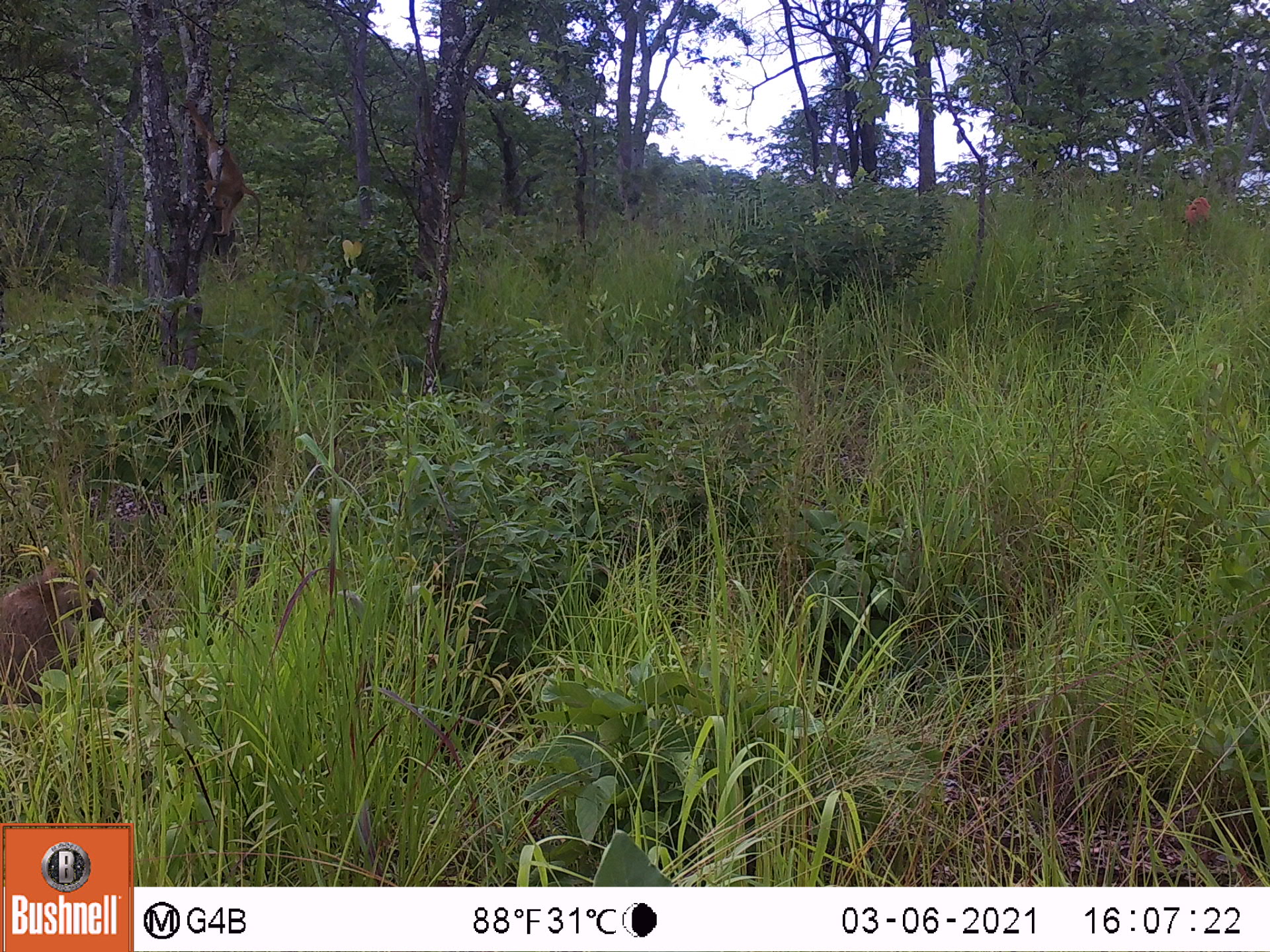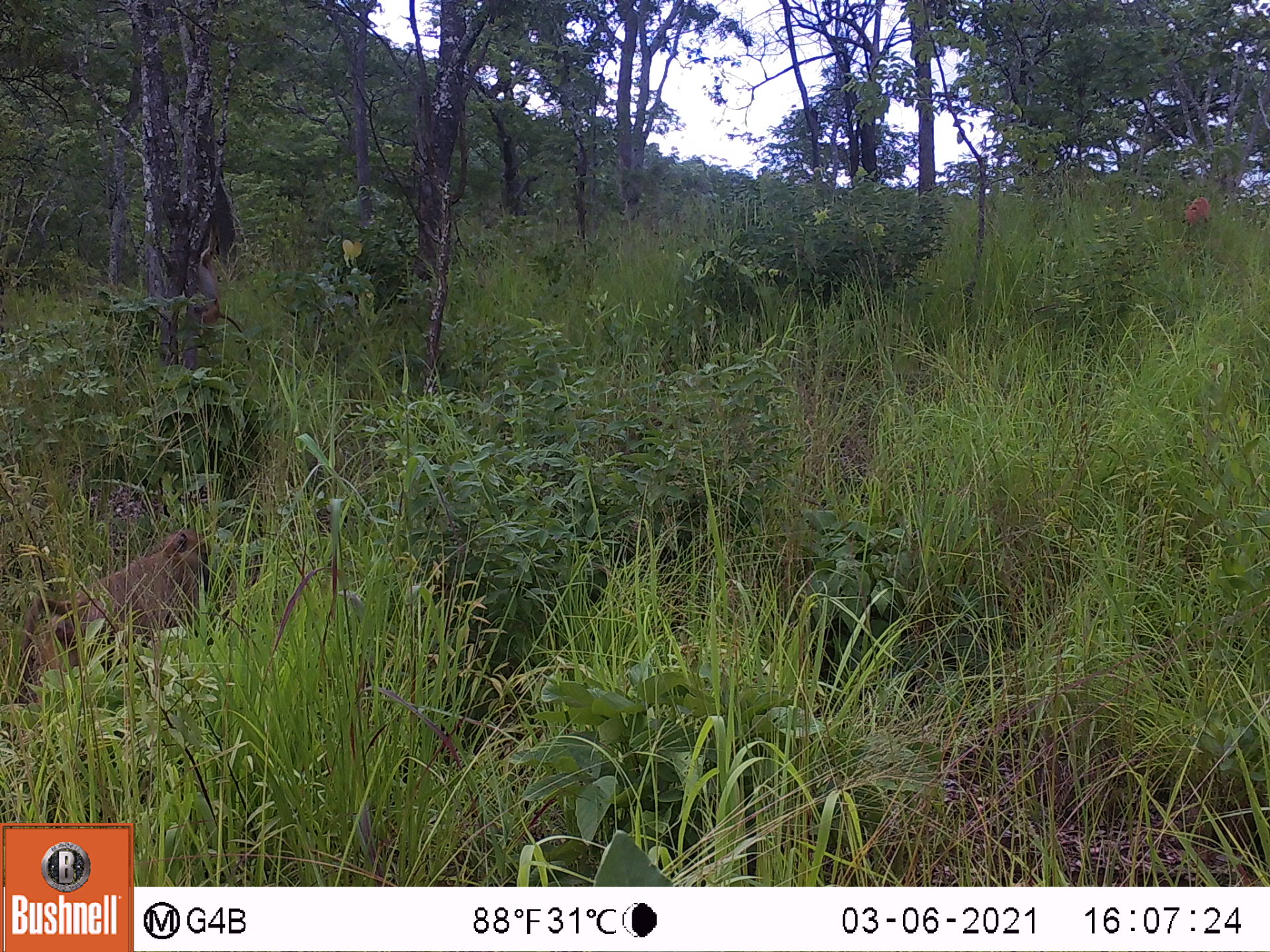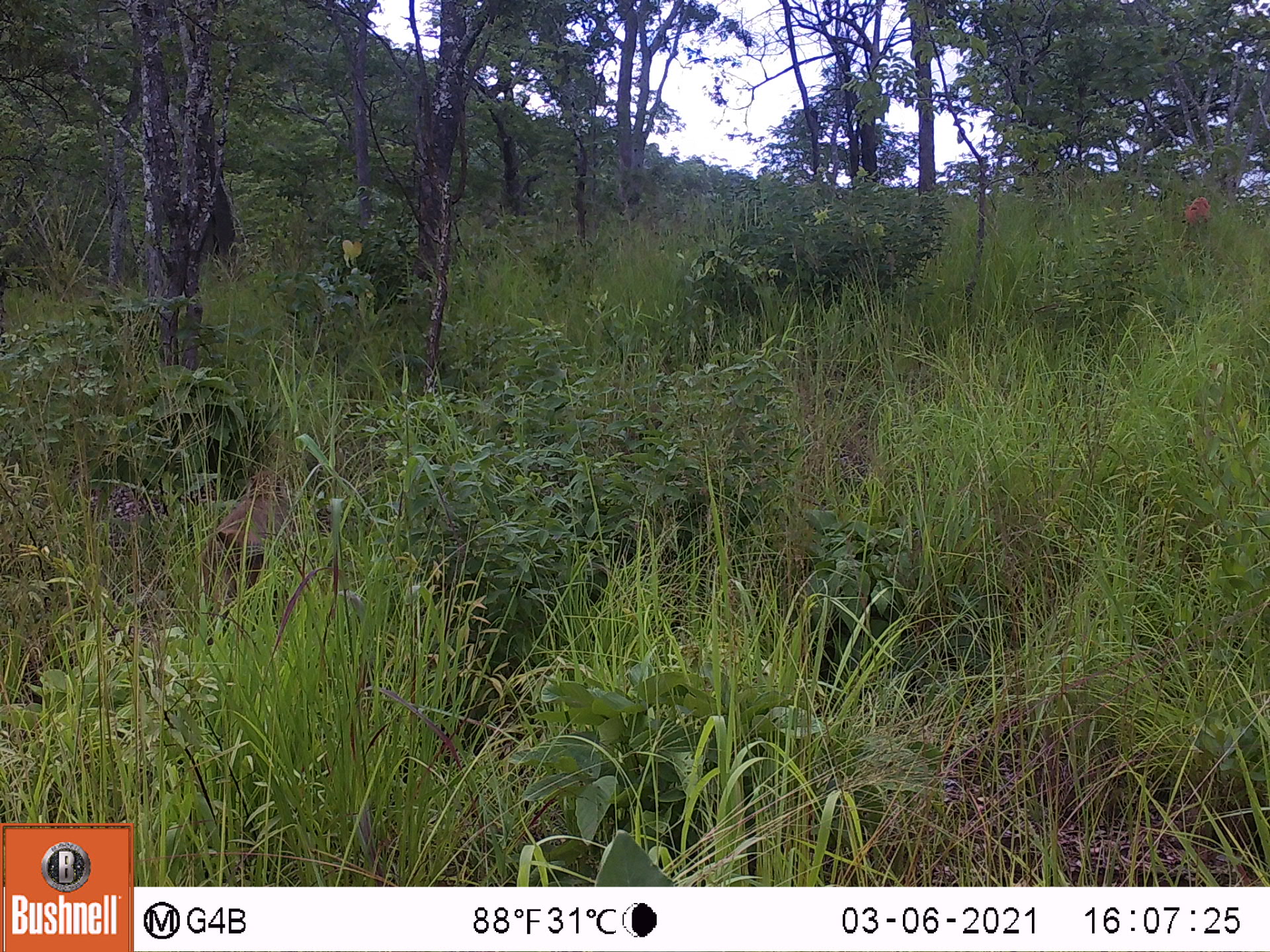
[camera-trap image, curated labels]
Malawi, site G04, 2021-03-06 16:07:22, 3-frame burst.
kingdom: Animalia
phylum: Chordata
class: Mammalia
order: Primates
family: Cercopithecidae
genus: Papio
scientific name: Papio cynocephalus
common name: yellow baboon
Yellow baboon (Papio cynocephalus), count 2.